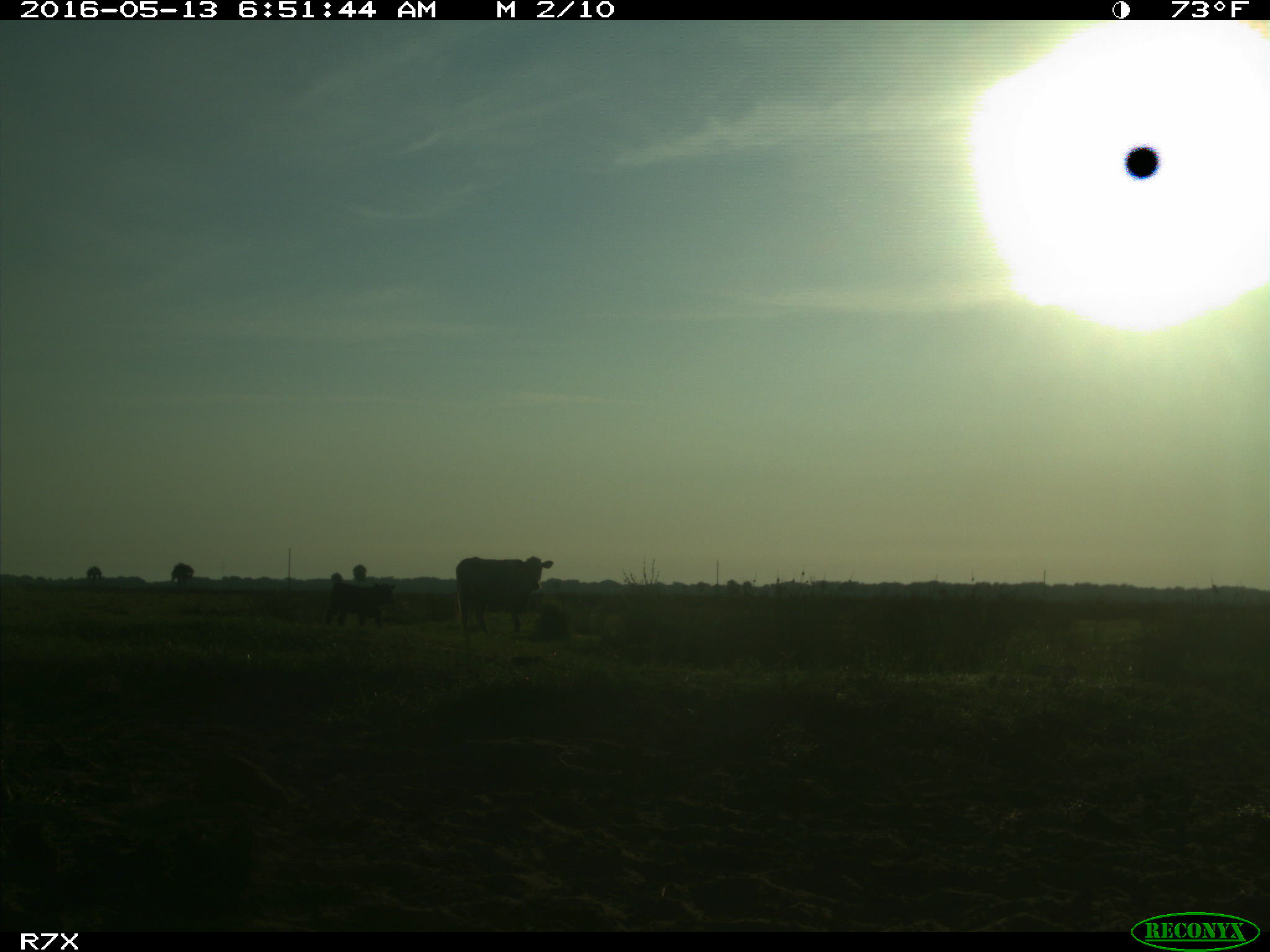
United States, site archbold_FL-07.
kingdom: Animalia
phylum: Chordata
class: Mammalia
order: Artiodactyla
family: Bovidae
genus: Bos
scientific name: Bos taurus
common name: domestic cow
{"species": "Bos taurus (domestic cow)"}